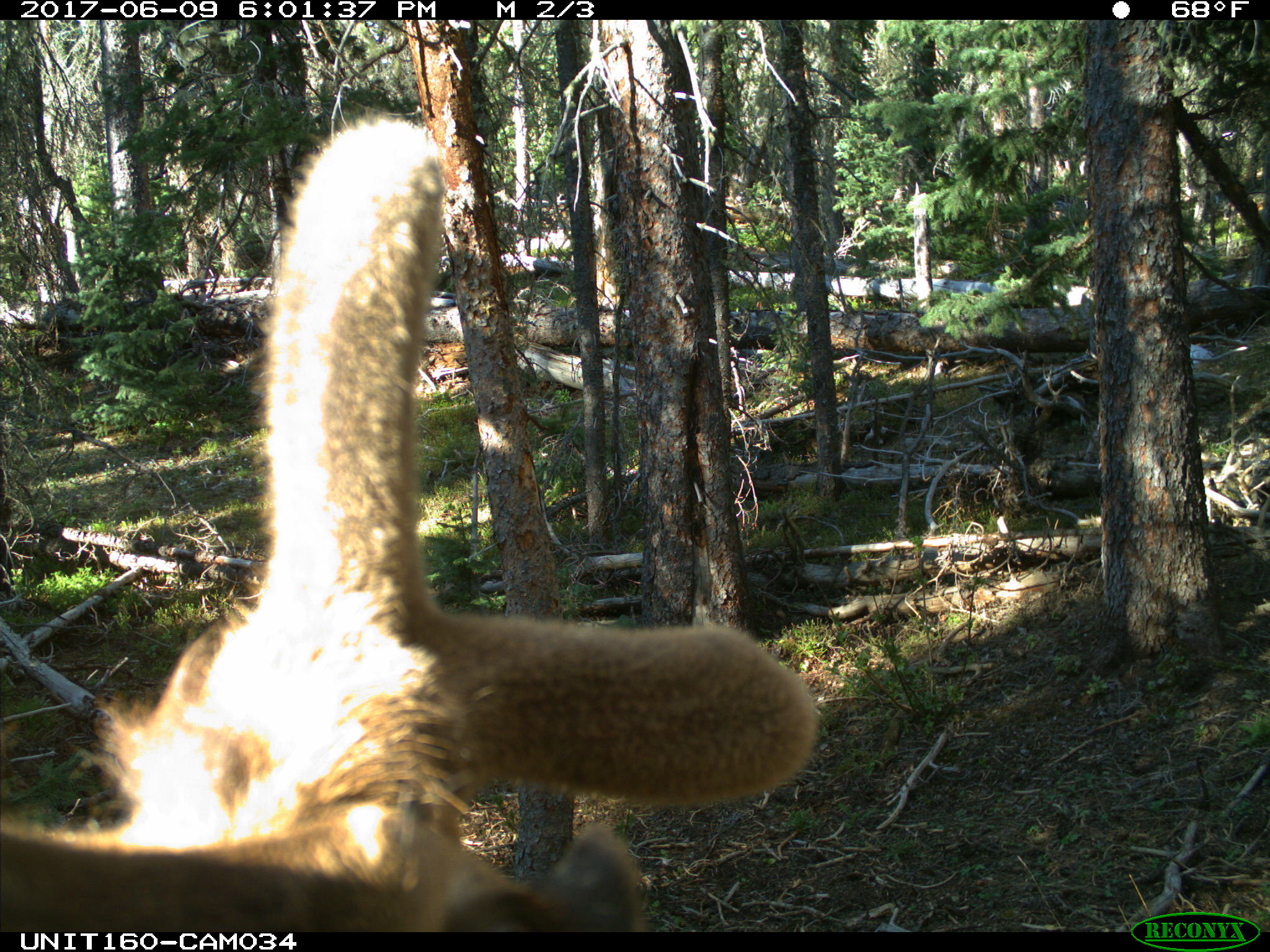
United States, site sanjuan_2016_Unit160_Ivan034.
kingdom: Animalia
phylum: Chordata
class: Mammalia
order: Artiodactyla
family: Cervidae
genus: Cervus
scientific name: Cervus elaphus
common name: red deer